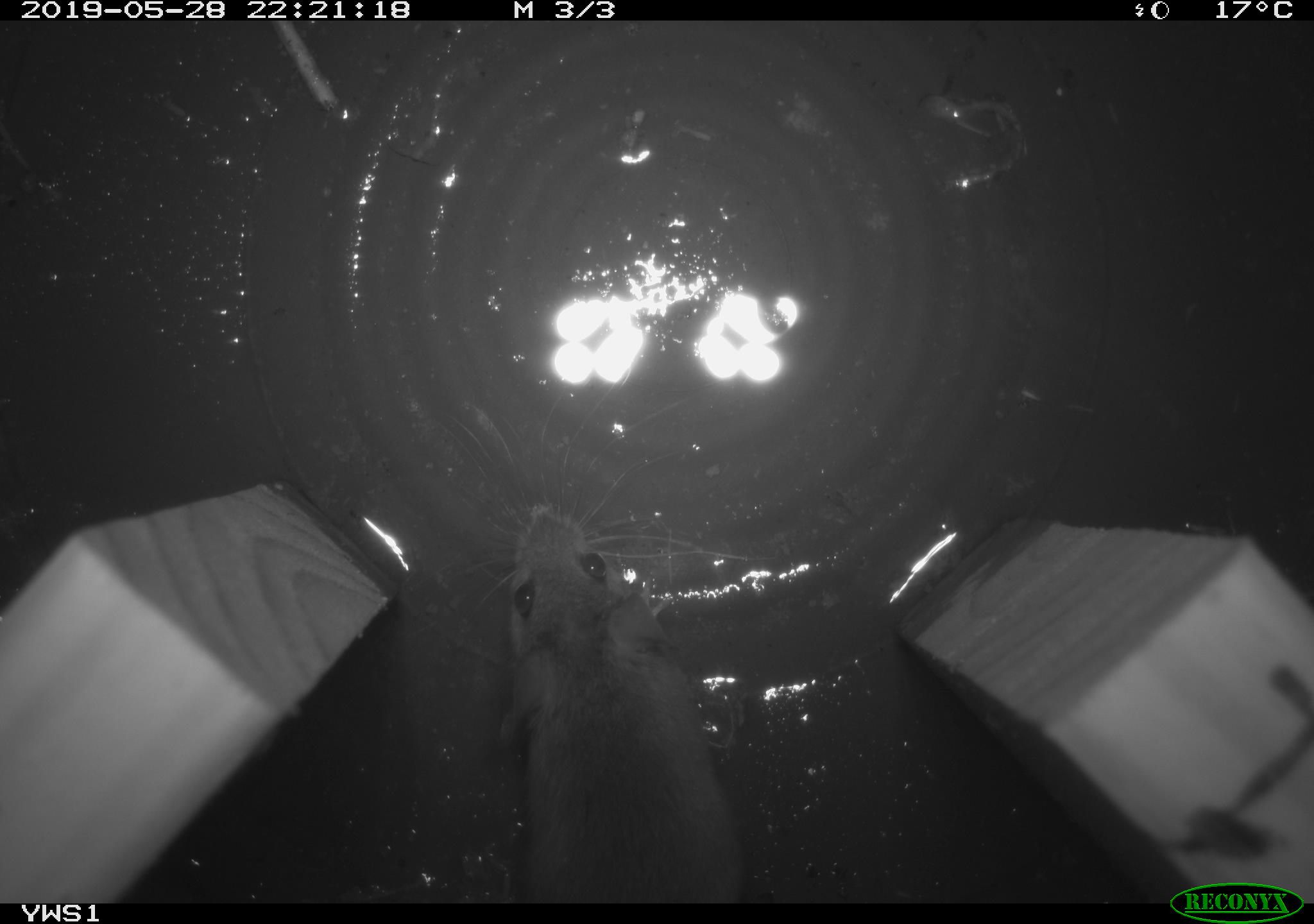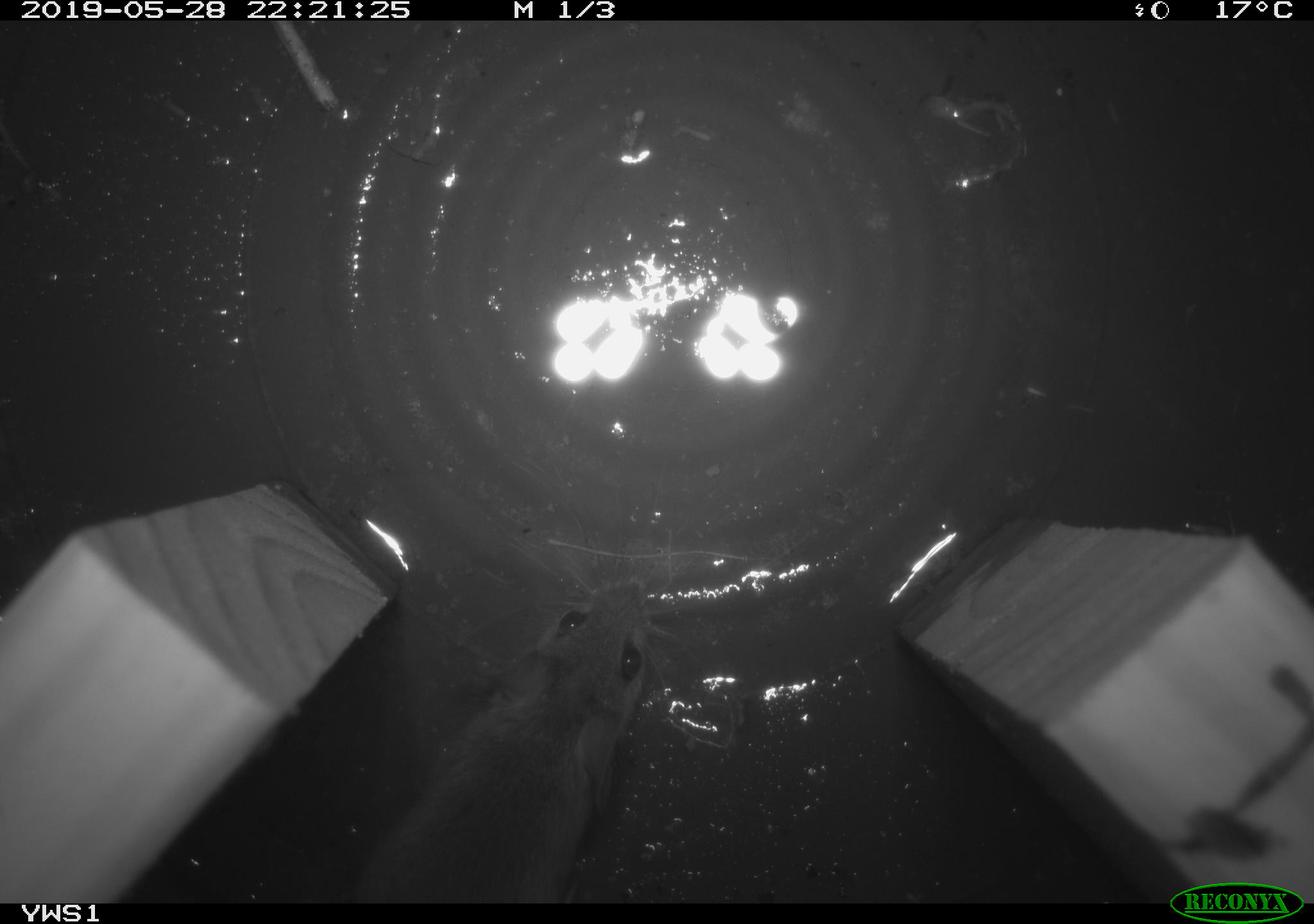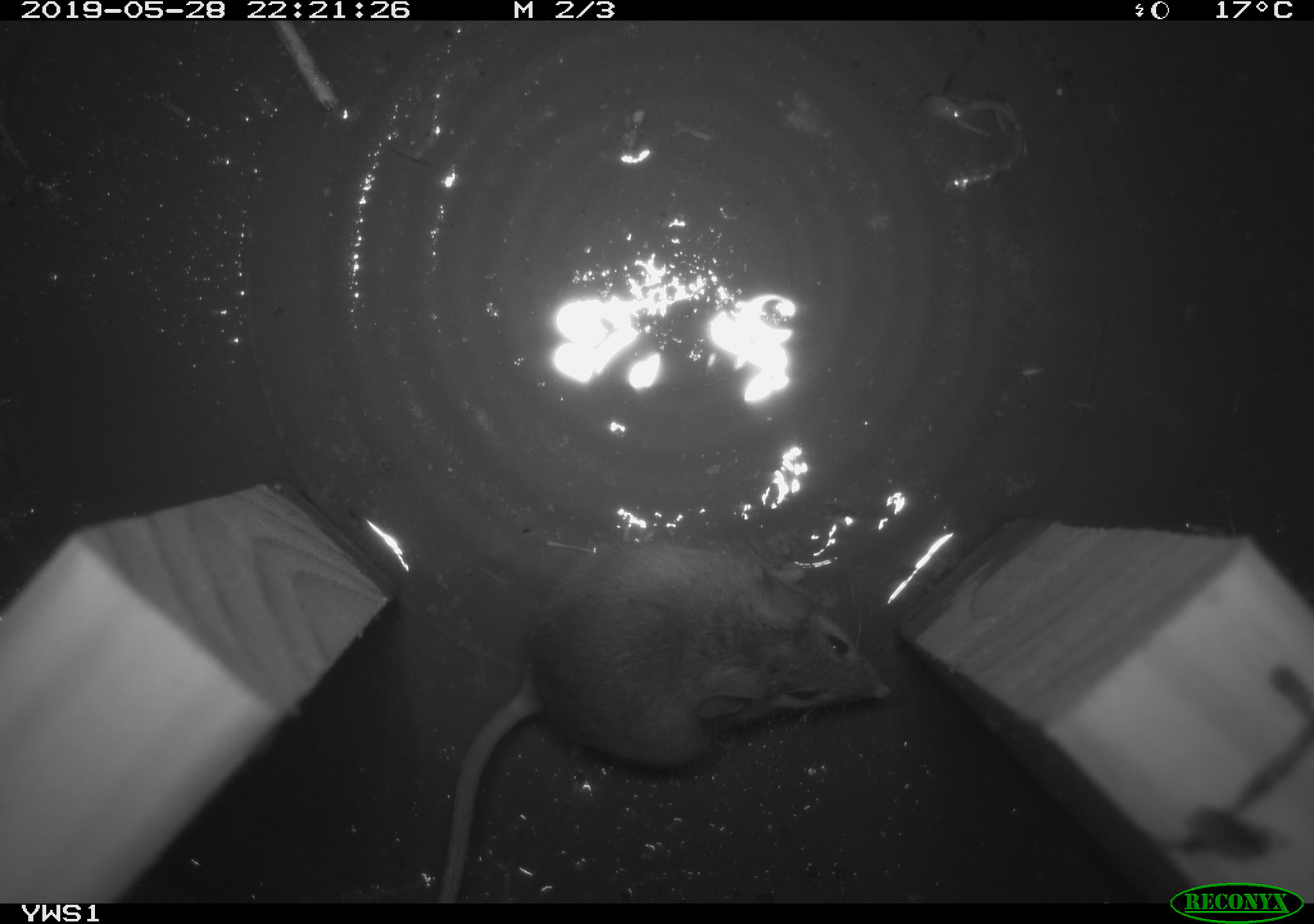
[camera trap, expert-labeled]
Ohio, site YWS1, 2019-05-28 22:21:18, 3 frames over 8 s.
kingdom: Animalia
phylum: Chordata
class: Mammalia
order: Rodentia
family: Cricetidae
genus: Peromyscus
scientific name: Peromyscus leucopus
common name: white-footed mouse